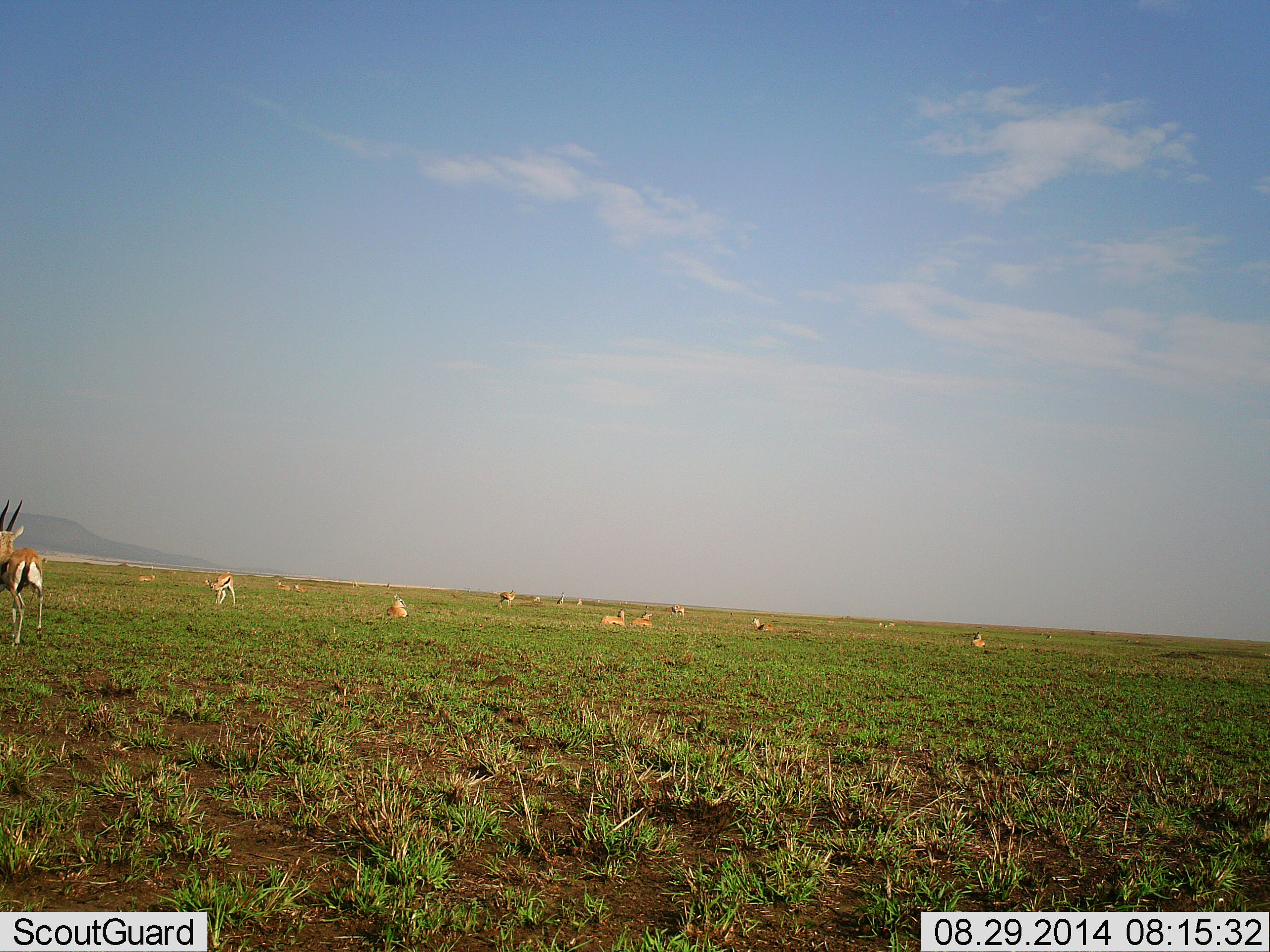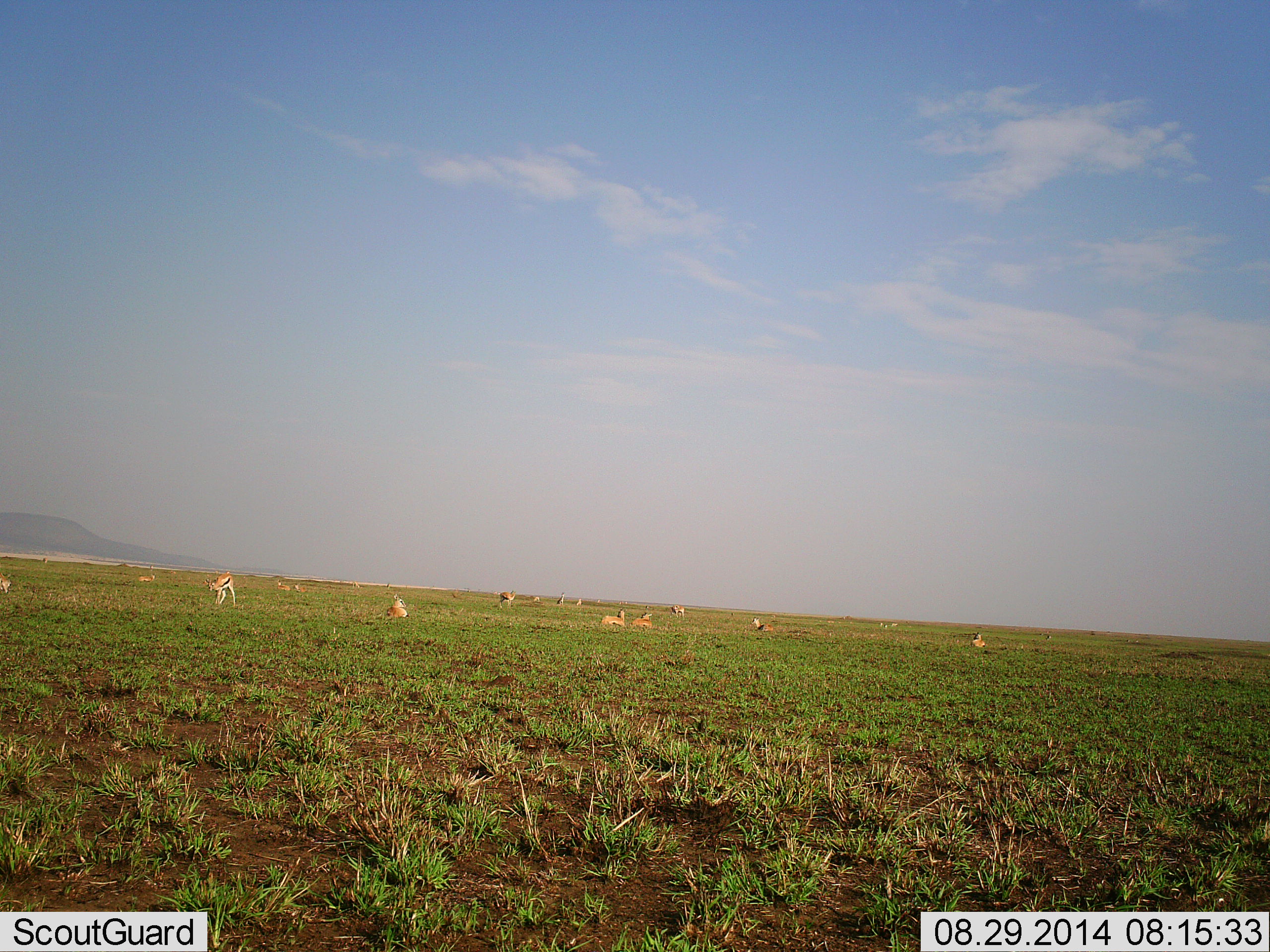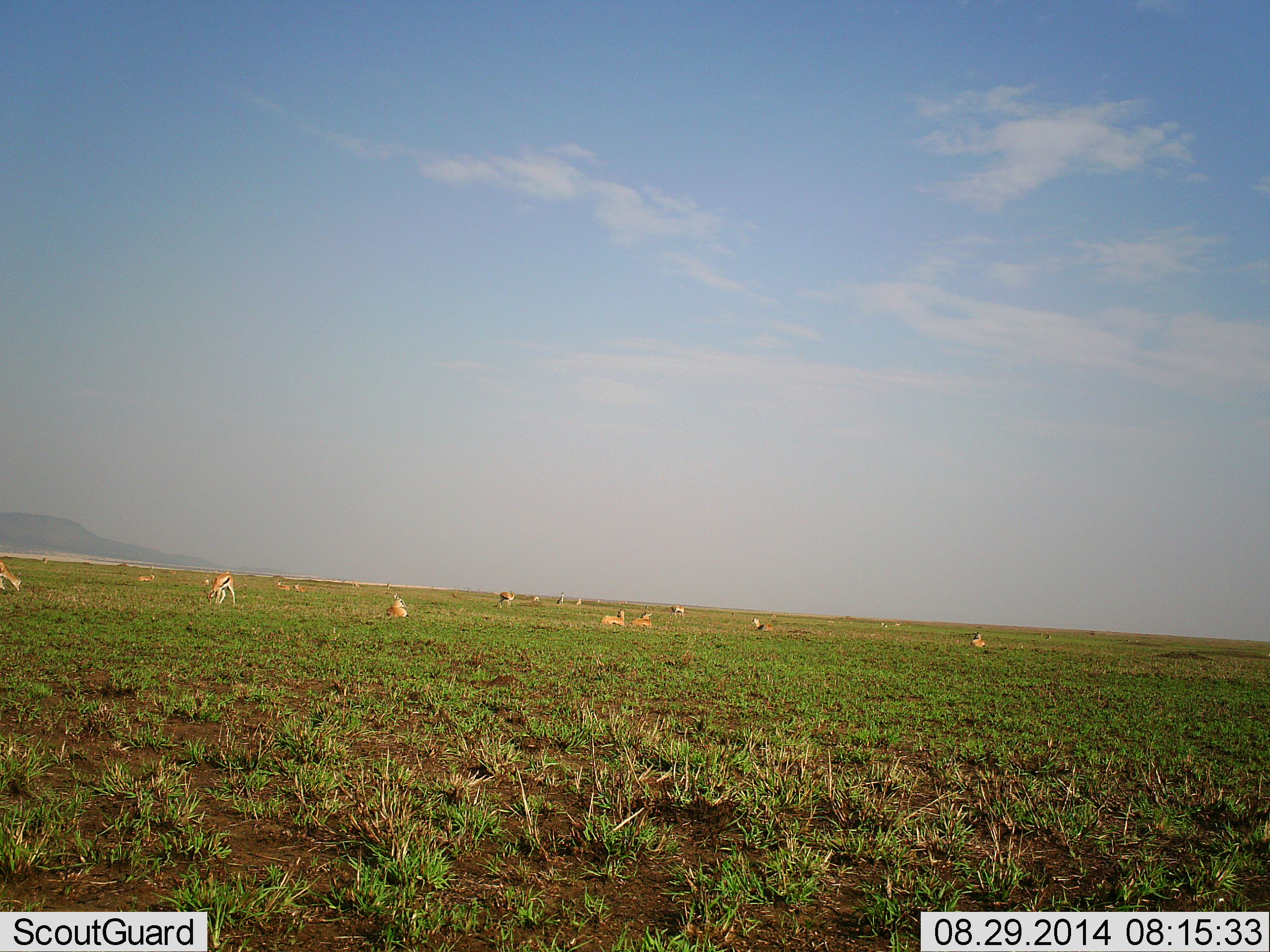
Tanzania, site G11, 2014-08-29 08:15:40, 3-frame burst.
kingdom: Animalia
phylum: Chordata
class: Mammalia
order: Artiodactyla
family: Bovidae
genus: Eudorcas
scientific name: Eudorcas thomsonii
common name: thomson's gazelle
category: gazellethomsons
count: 11-50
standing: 60%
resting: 70%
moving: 50%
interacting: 0%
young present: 0%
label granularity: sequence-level